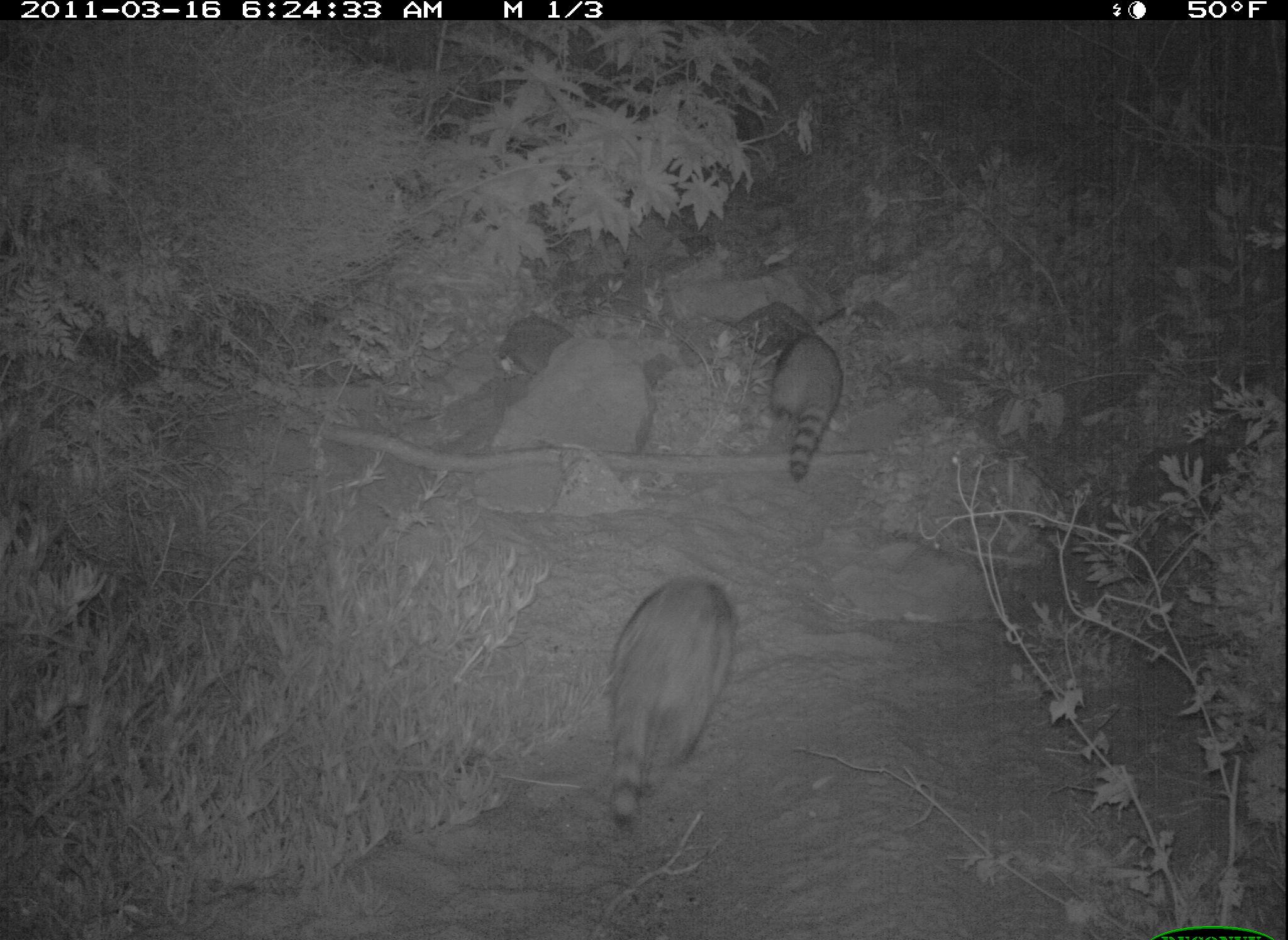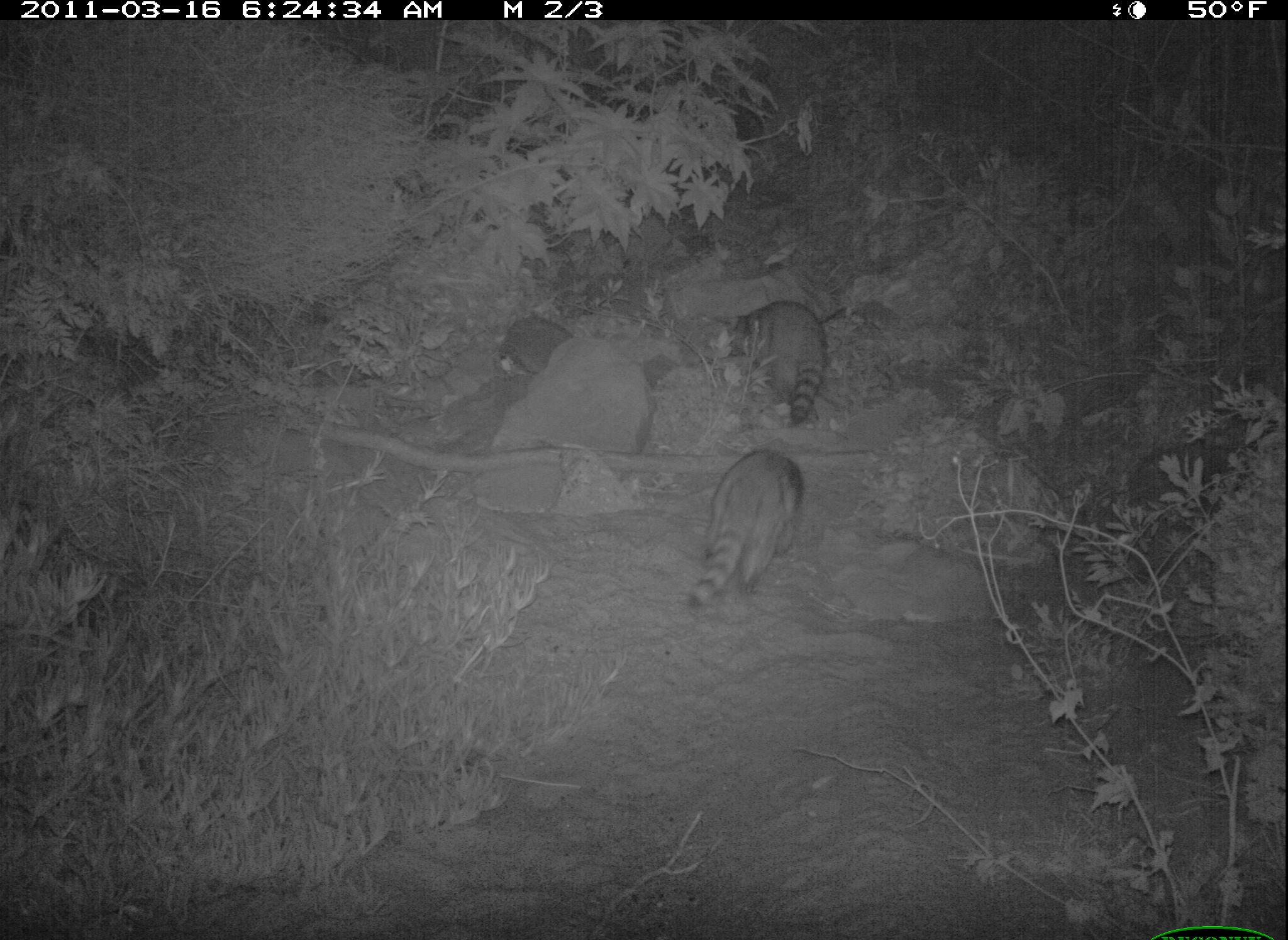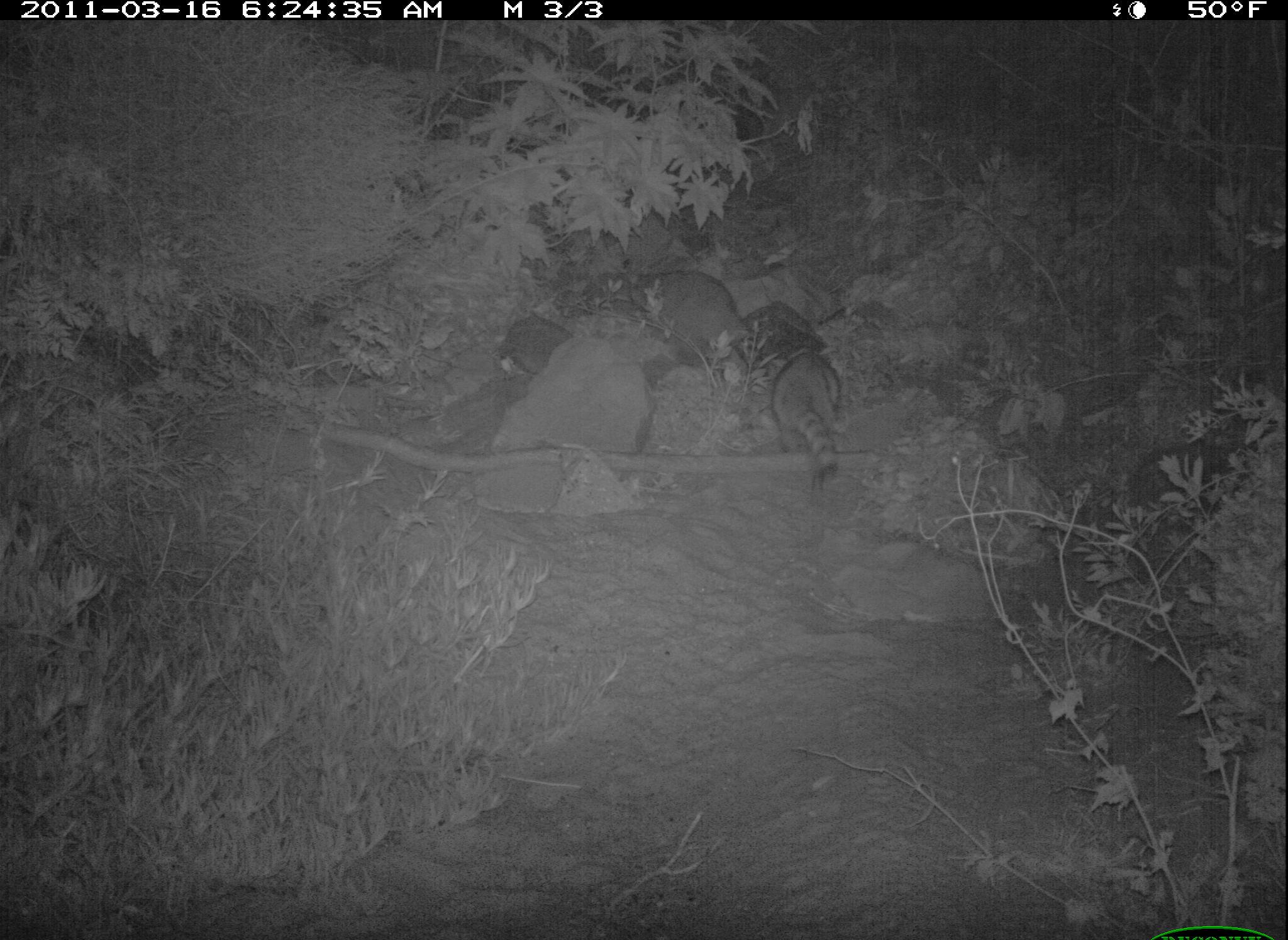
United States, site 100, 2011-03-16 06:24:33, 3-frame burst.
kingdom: Animalia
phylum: Chordata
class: Mammalia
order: Carnivora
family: Procyonidae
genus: Procyon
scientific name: Procyon lotor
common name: raccoon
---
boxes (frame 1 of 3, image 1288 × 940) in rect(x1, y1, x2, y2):
raccoon: rect(592, 552, 745, 849); rect(745, 314, 860, 478)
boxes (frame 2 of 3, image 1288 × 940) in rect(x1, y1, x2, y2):
raccoon: rect(675, 435, 828, 619); rect(713, 296, 844, 437)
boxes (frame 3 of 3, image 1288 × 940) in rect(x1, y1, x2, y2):
raccoon: rect(763, 337, 856, 482)